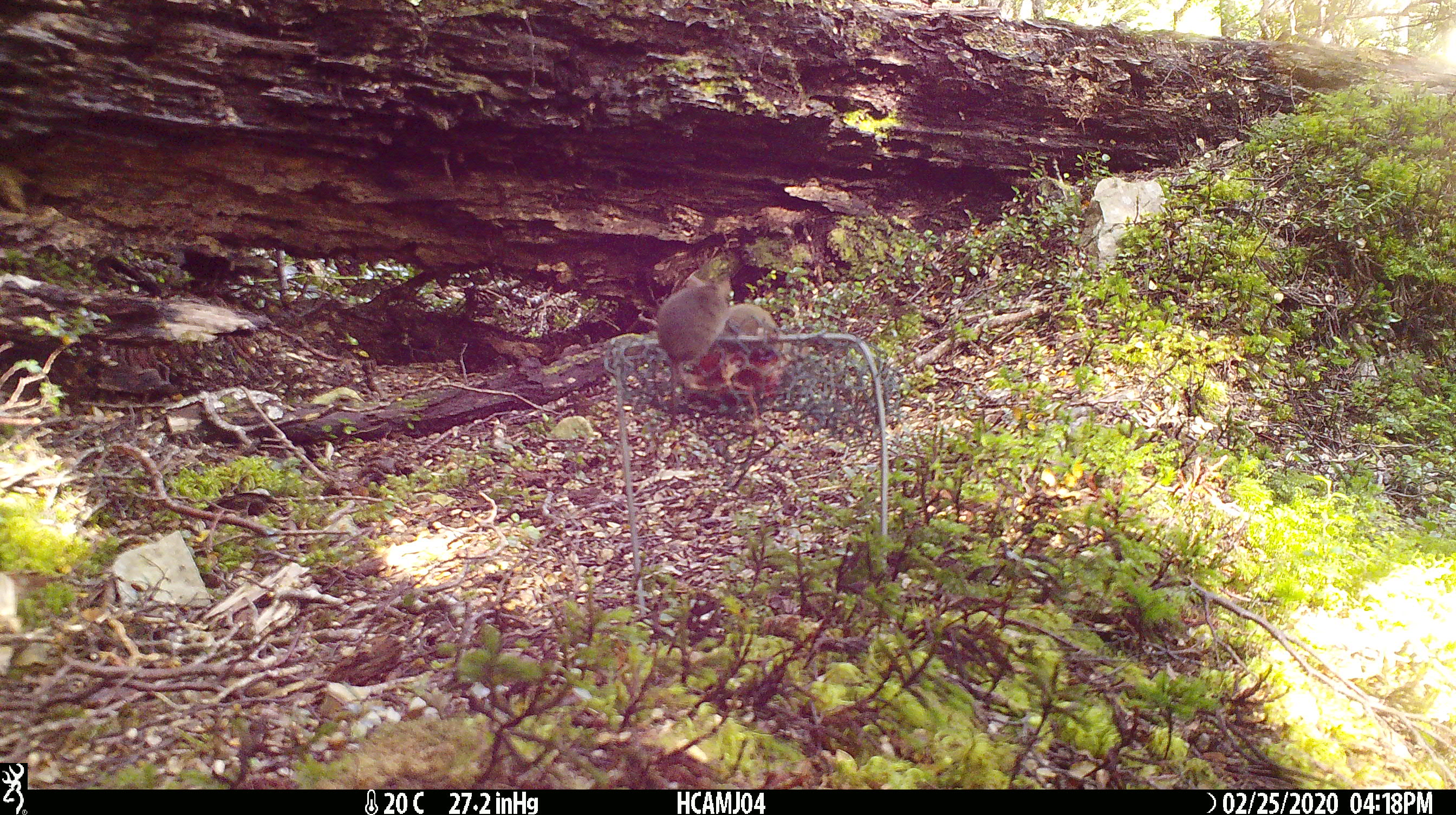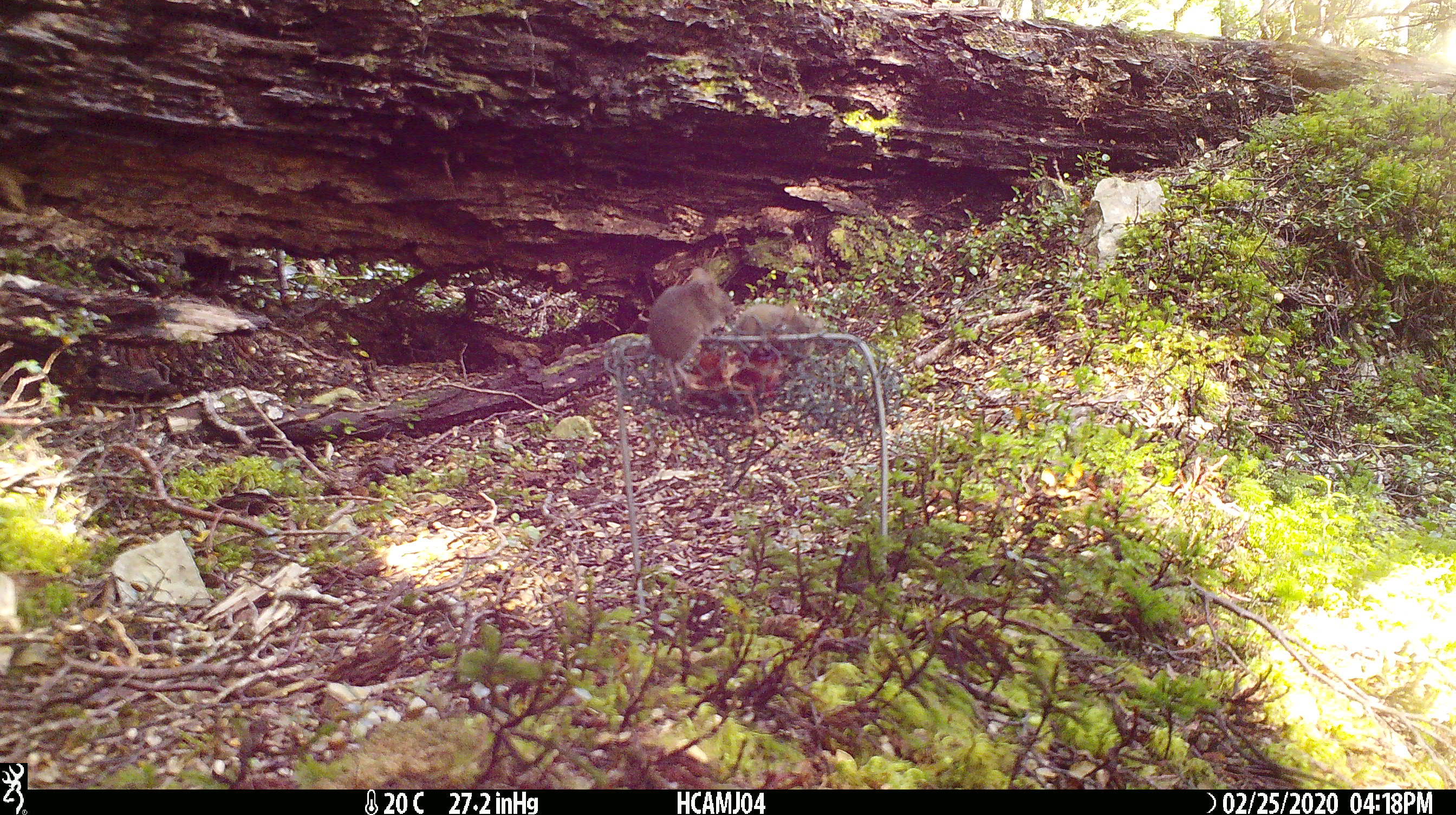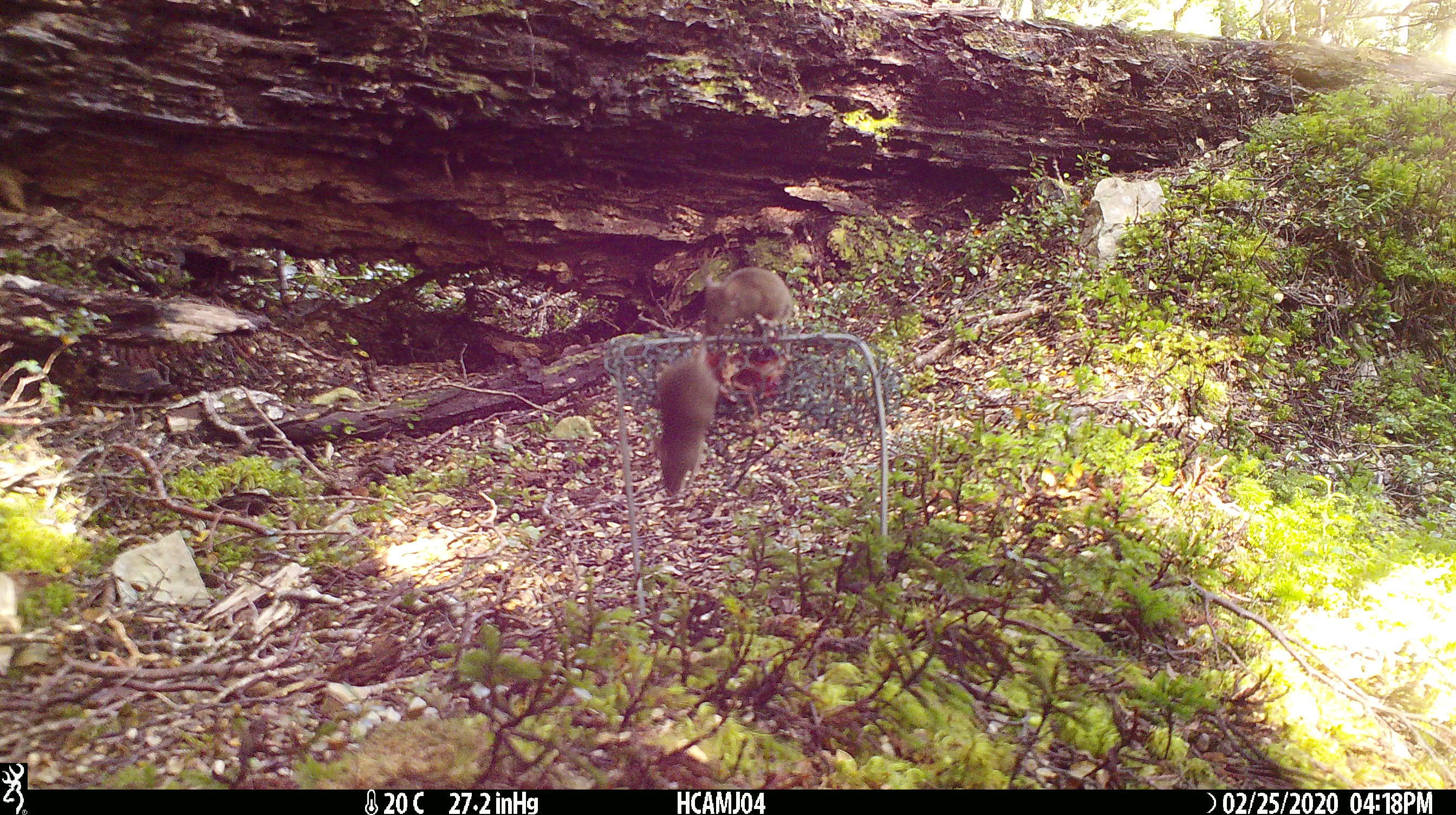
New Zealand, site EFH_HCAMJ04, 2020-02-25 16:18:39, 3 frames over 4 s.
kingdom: Animalia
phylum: Chordata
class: Mammalia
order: Rodentia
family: Muridae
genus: Mus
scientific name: Mus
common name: mouse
Mouse (Mus).